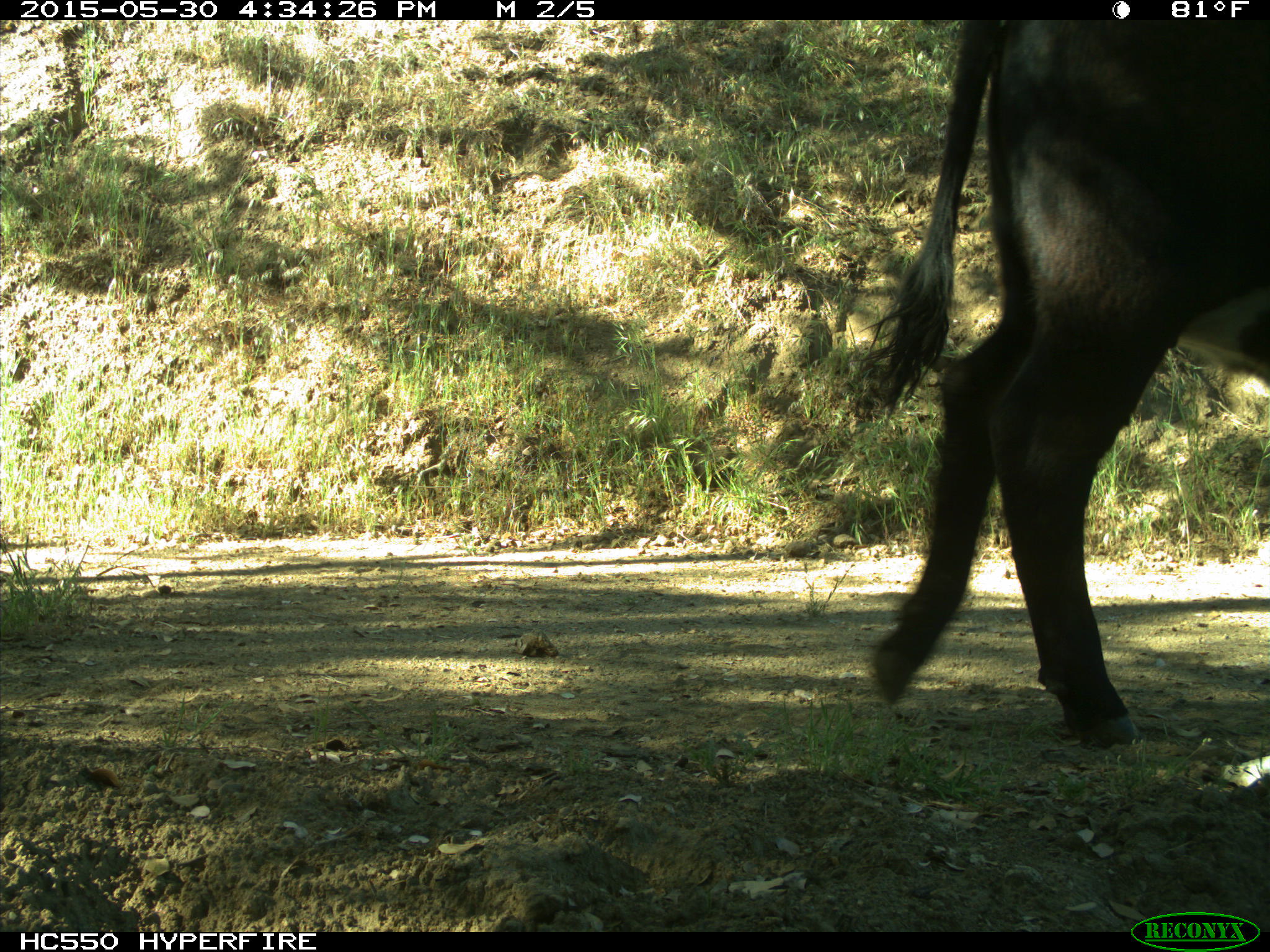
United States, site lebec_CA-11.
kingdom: Animalia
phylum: Chordata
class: Mammalia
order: Artiodactyla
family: Bovidae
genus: Bos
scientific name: Bos taurus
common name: domestic cow